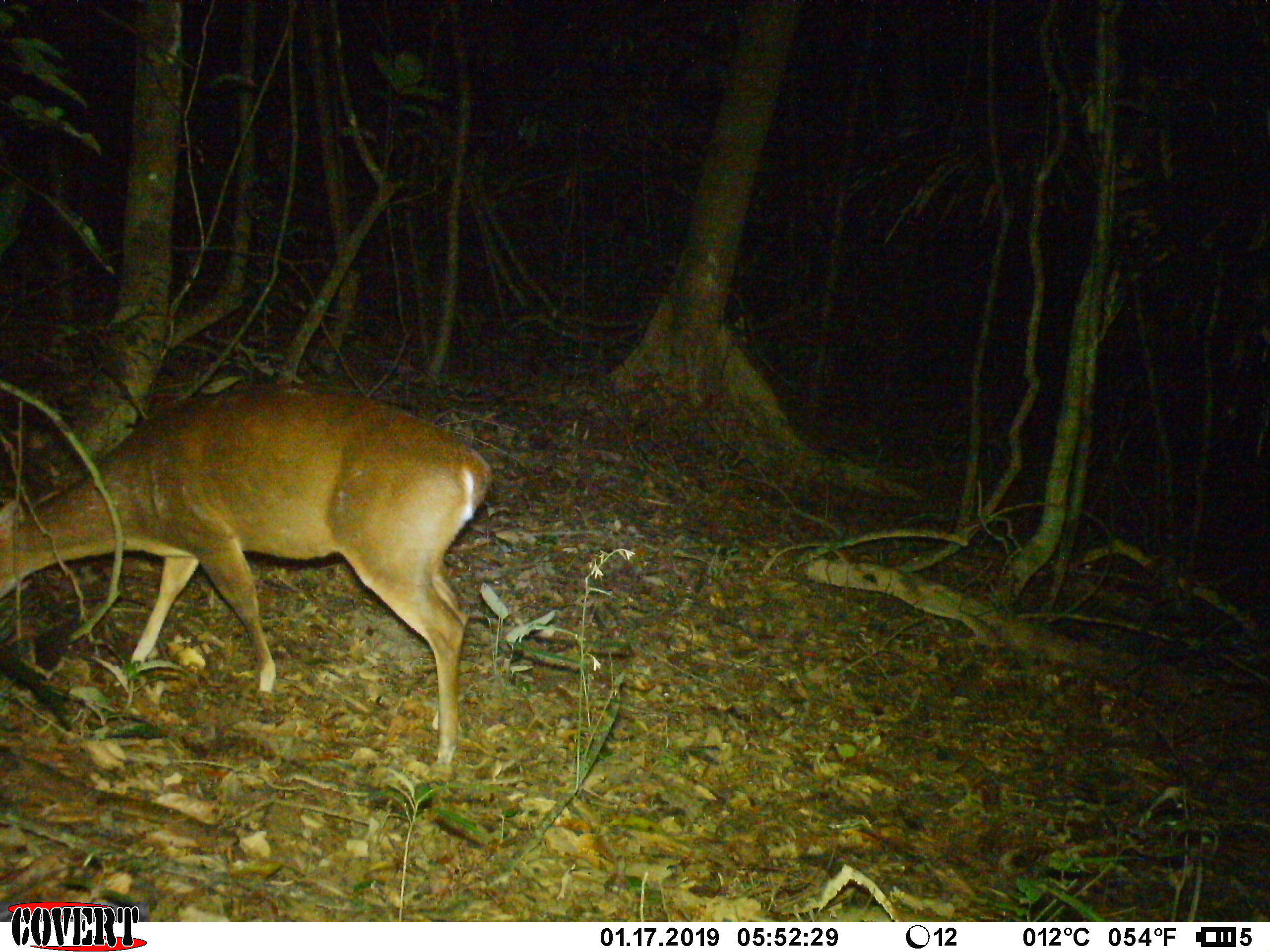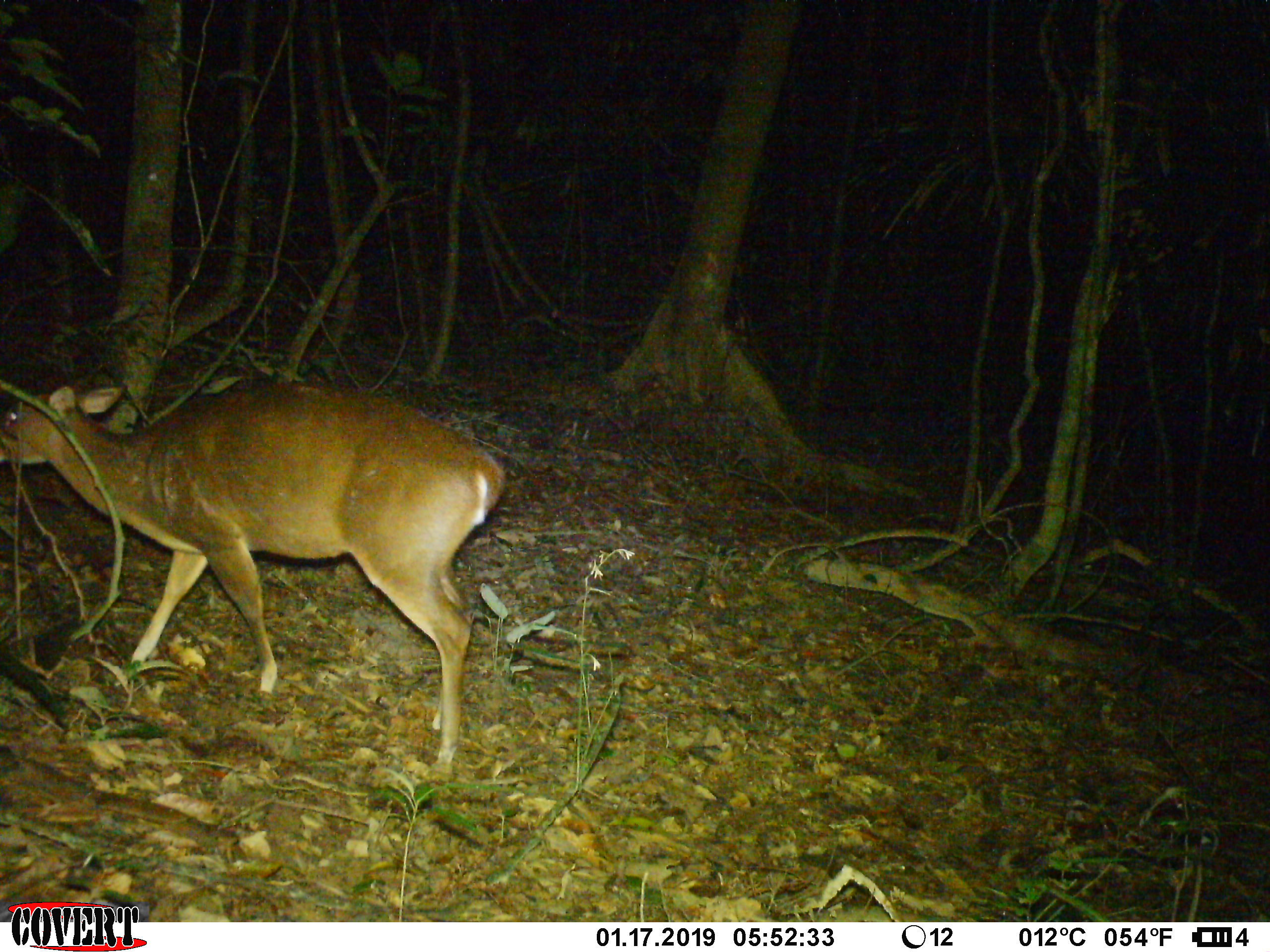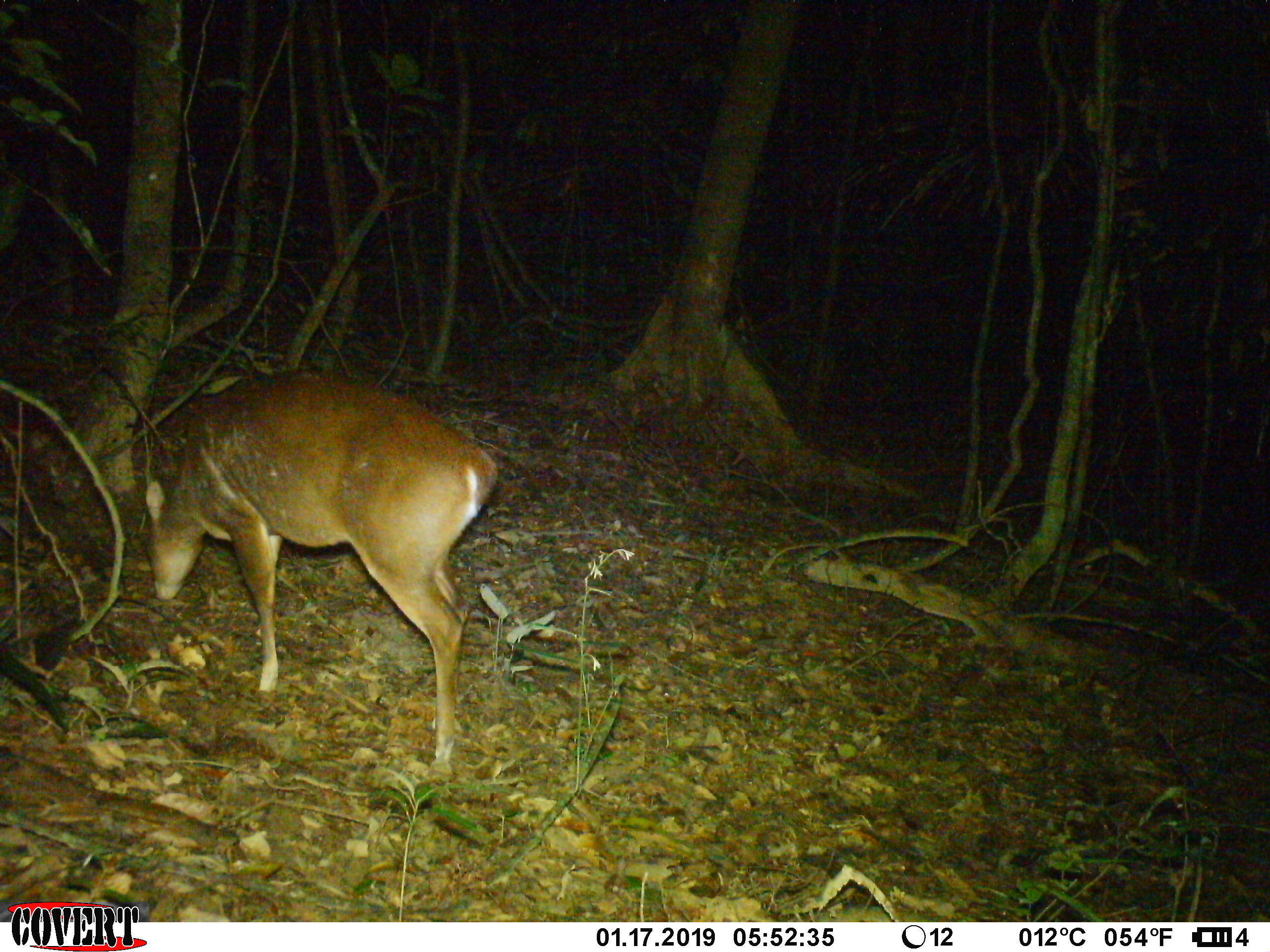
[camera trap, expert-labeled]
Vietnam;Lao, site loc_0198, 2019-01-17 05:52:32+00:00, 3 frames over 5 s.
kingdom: Animalia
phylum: Chordata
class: Mammalia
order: Artiodactyla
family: Cervidae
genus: Muntiacus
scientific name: Muntiacus vuquangensis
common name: large-antlered muntjac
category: large antlered muntjac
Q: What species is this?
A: Large antlered muntjac (large-antlered muntjac) (Muntiacus vuquangensis).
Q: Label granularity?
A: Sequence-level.